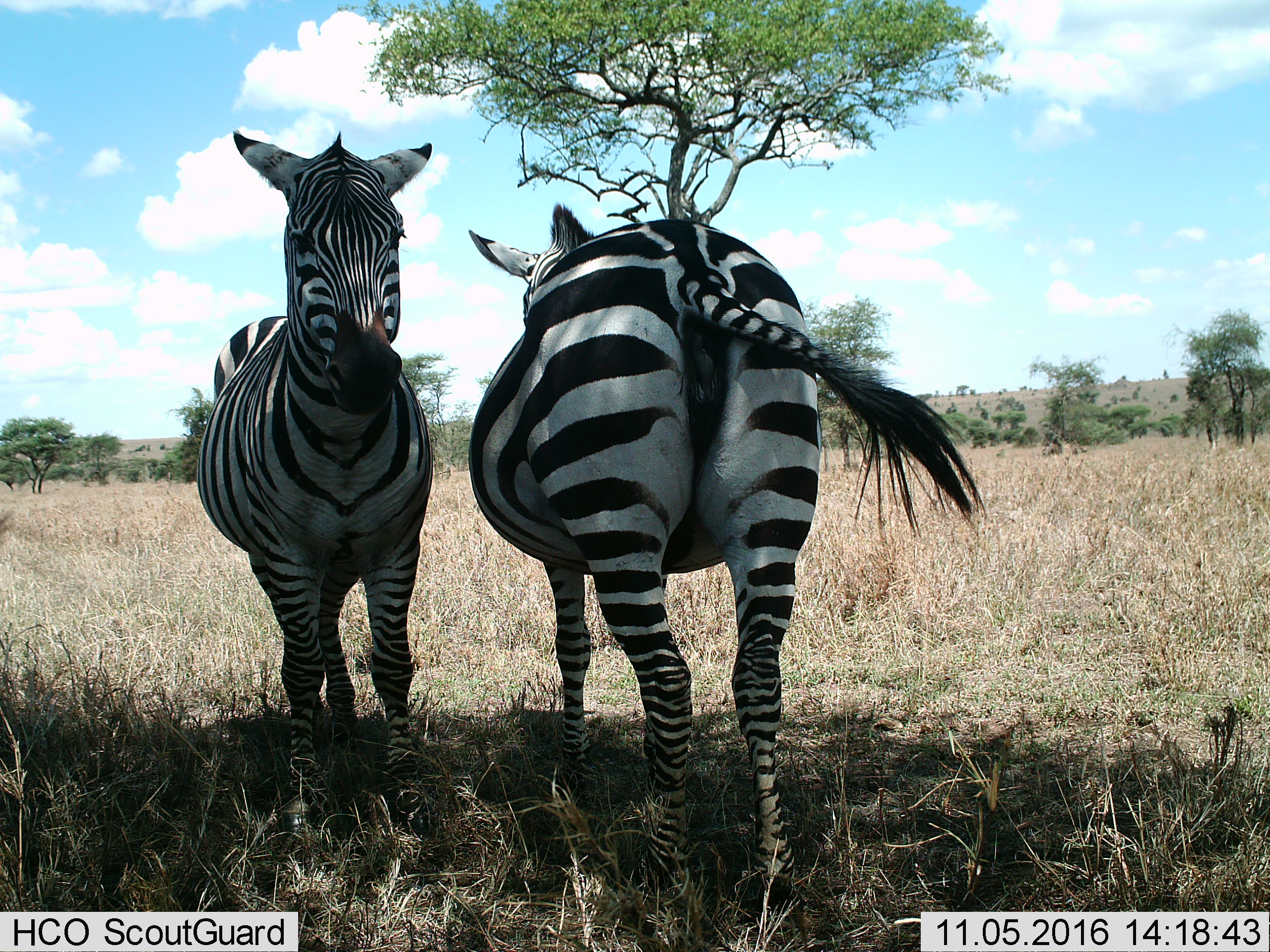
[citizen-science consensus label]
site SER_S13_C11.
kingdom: Animalia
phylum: Chordata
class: Mammalia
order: Perissodactyla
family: Equidae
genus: Equus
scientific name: Equus quagga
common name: plains zebra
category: zebraplains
Zebraplains (plains zebra) (Equus quagga), count 2. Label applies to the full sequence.